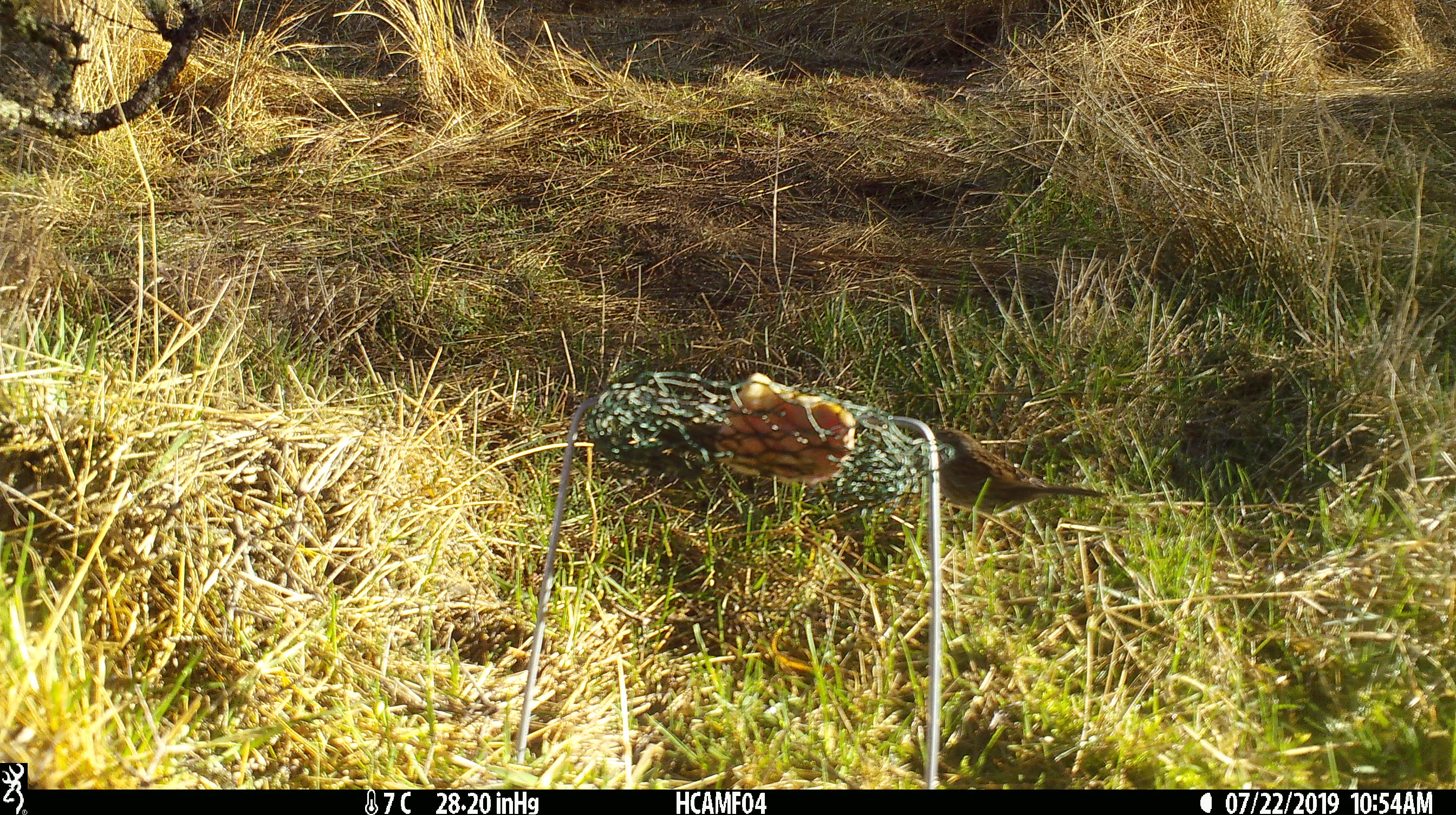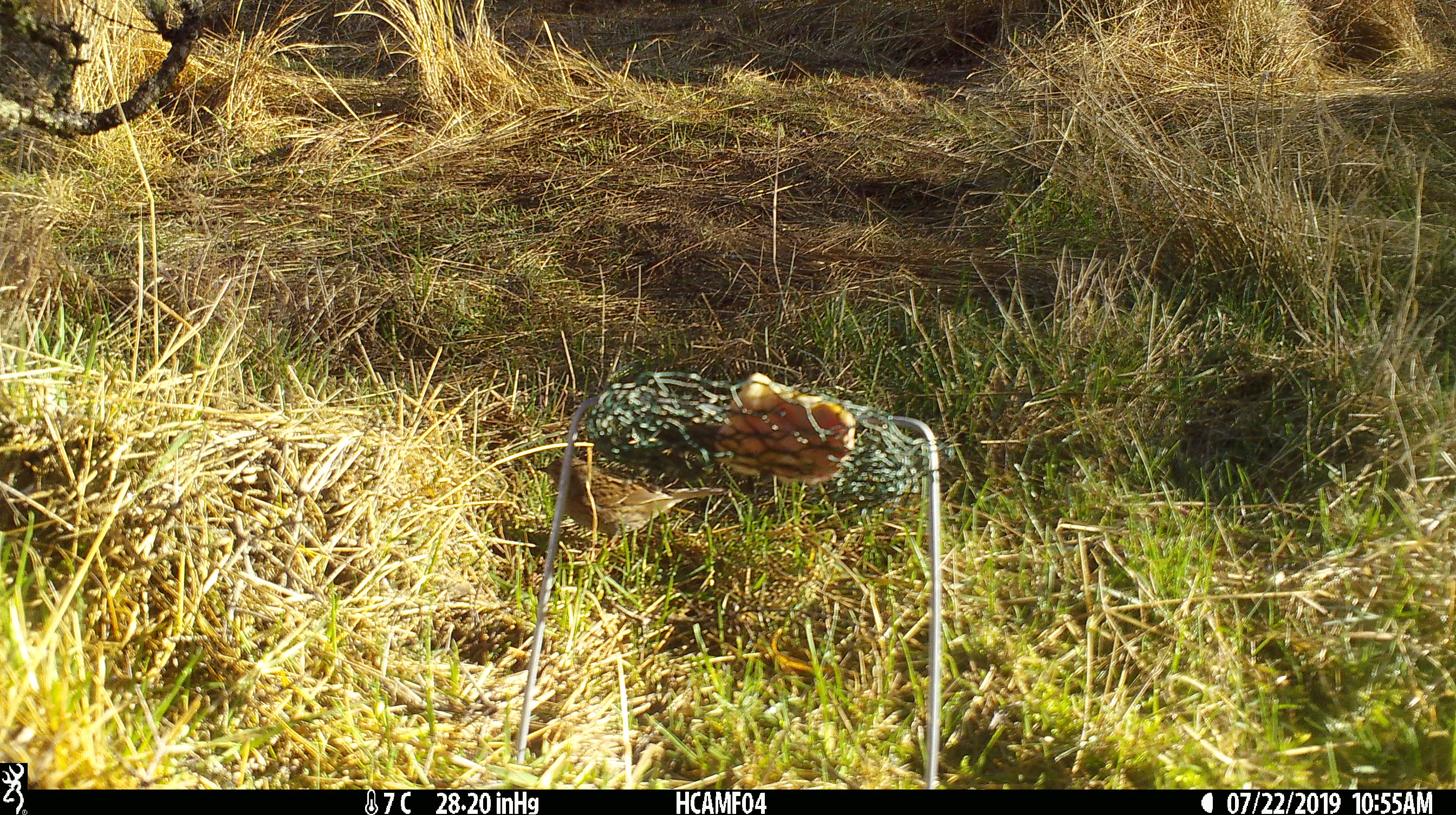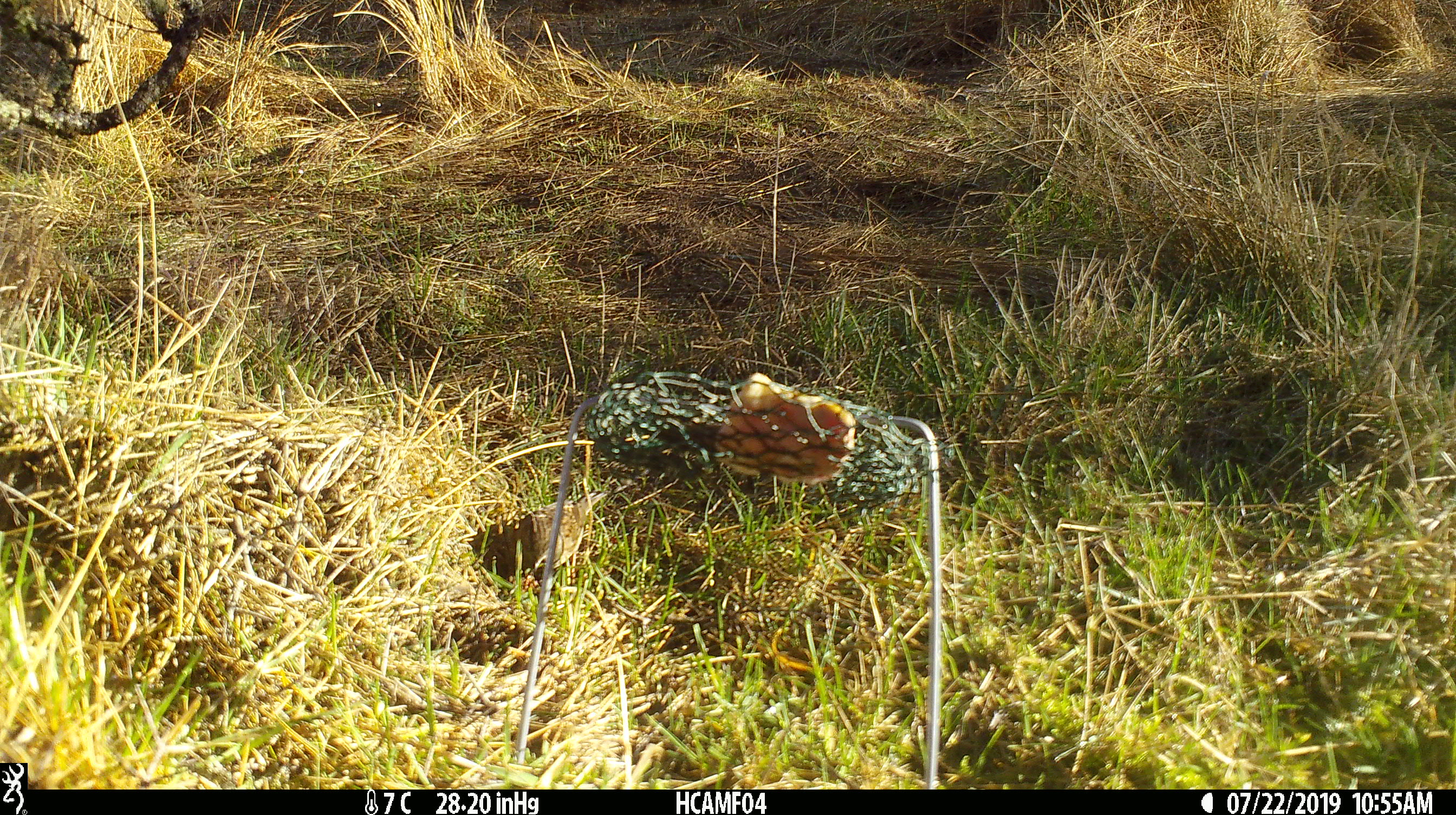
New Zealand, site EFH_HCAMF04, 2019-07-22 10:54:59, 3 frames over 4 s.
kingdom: Animalia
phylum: Chordata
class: Aves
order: Passeriformes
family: Prunellidae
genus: Prunella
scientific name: Prunella modularis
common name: dunnock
Dunnock (Prunella modularis).